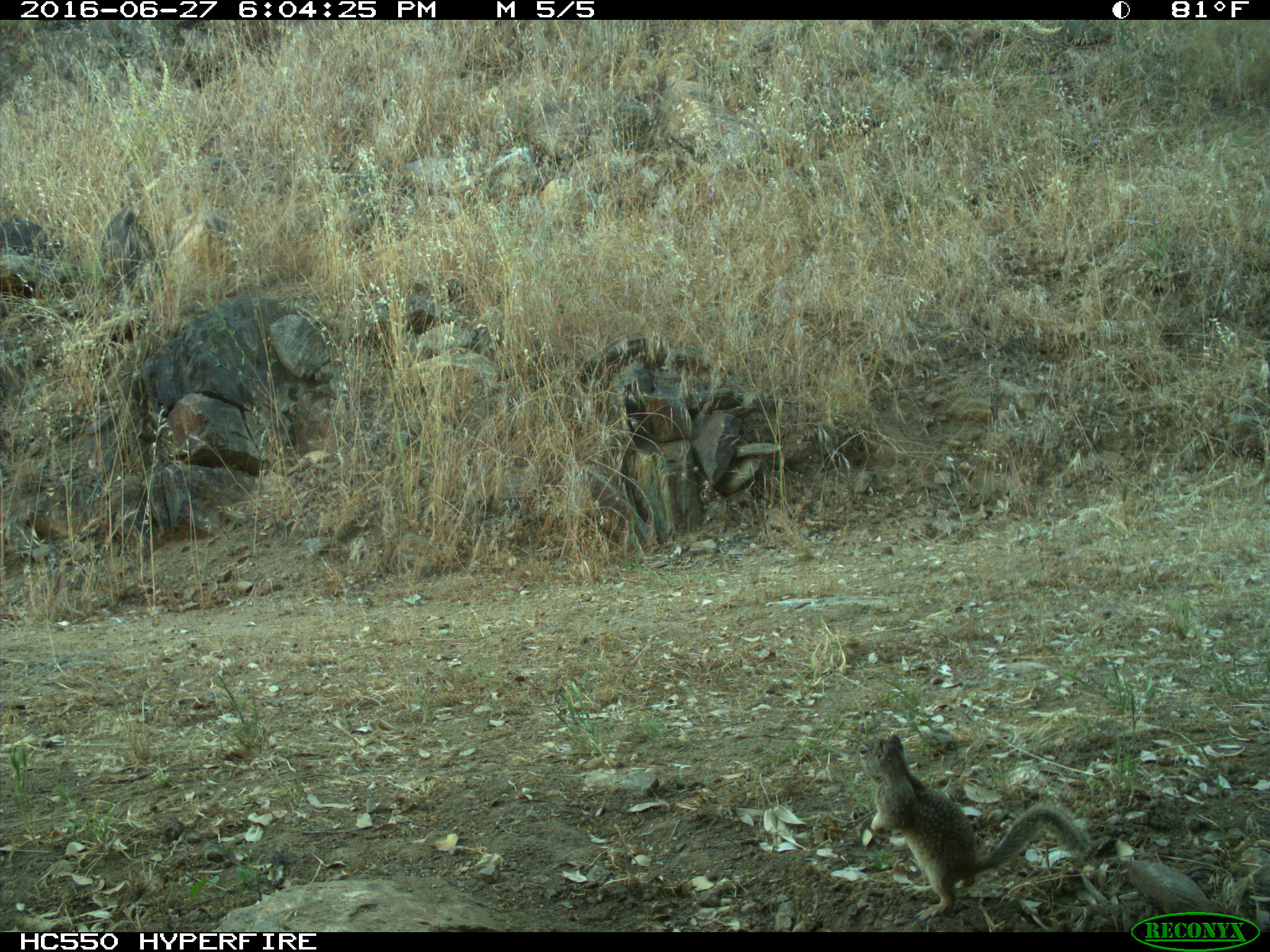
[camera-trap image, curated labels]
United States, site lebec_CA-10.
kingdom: Animalia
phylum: Chordata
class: Mammalia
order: Rodentia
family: Sciuridae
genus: Otospermophilus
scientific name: Otospermophilus beecheyi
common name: california ground squirrel